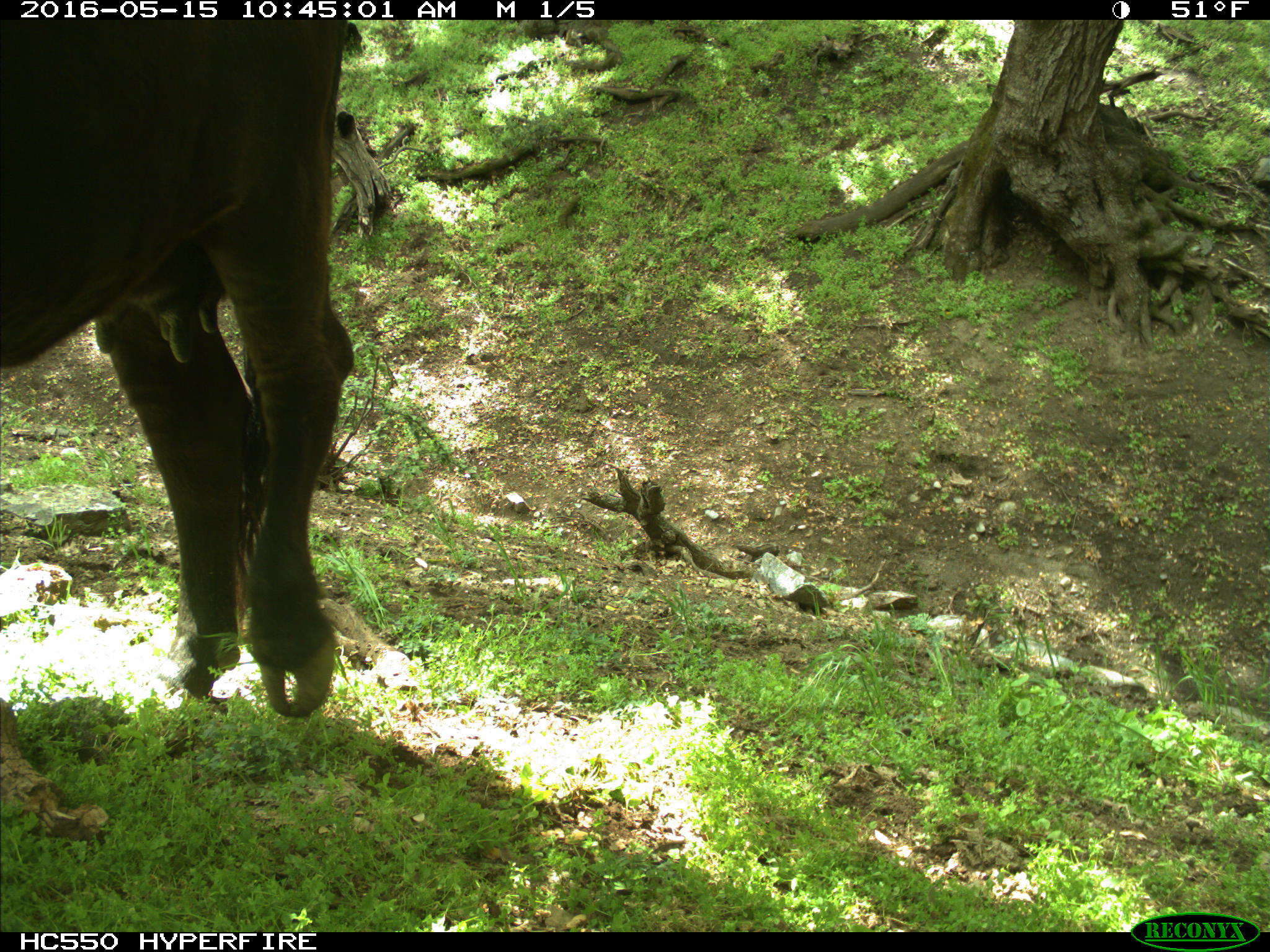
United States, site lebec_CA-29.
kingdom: Animalia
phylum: Chordata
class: Mammalia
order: Artiodactyla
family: Bovidae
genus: Bos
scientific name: Bos taurus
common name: domestic cow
Bos taurus (domestic cow).